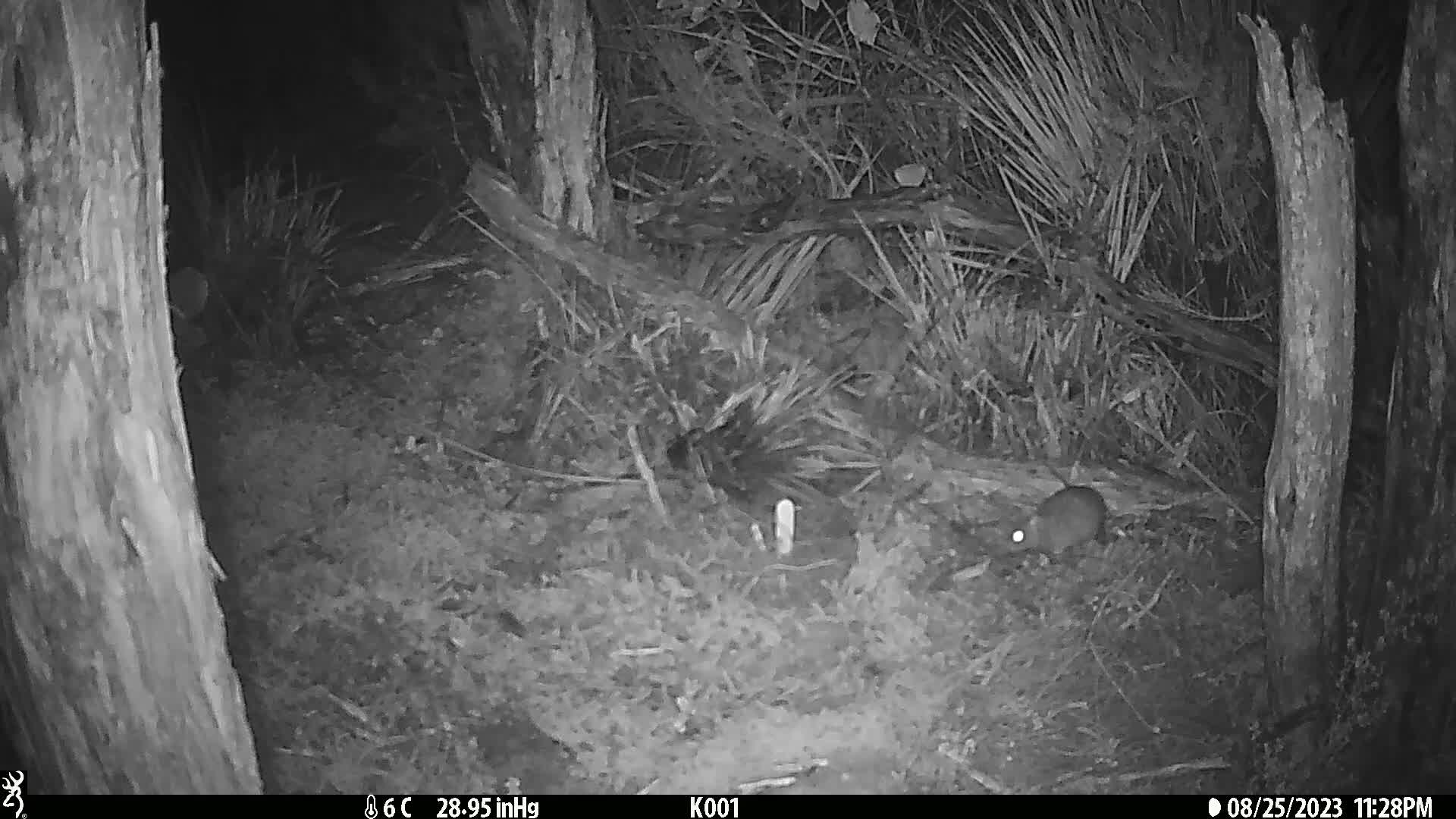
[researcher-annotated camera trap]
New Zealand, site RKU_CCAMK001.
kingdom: Animalia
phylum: Chordata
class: Mammalia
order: Rodentia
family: Muridae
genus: Rattus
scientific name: Rattus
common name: rat